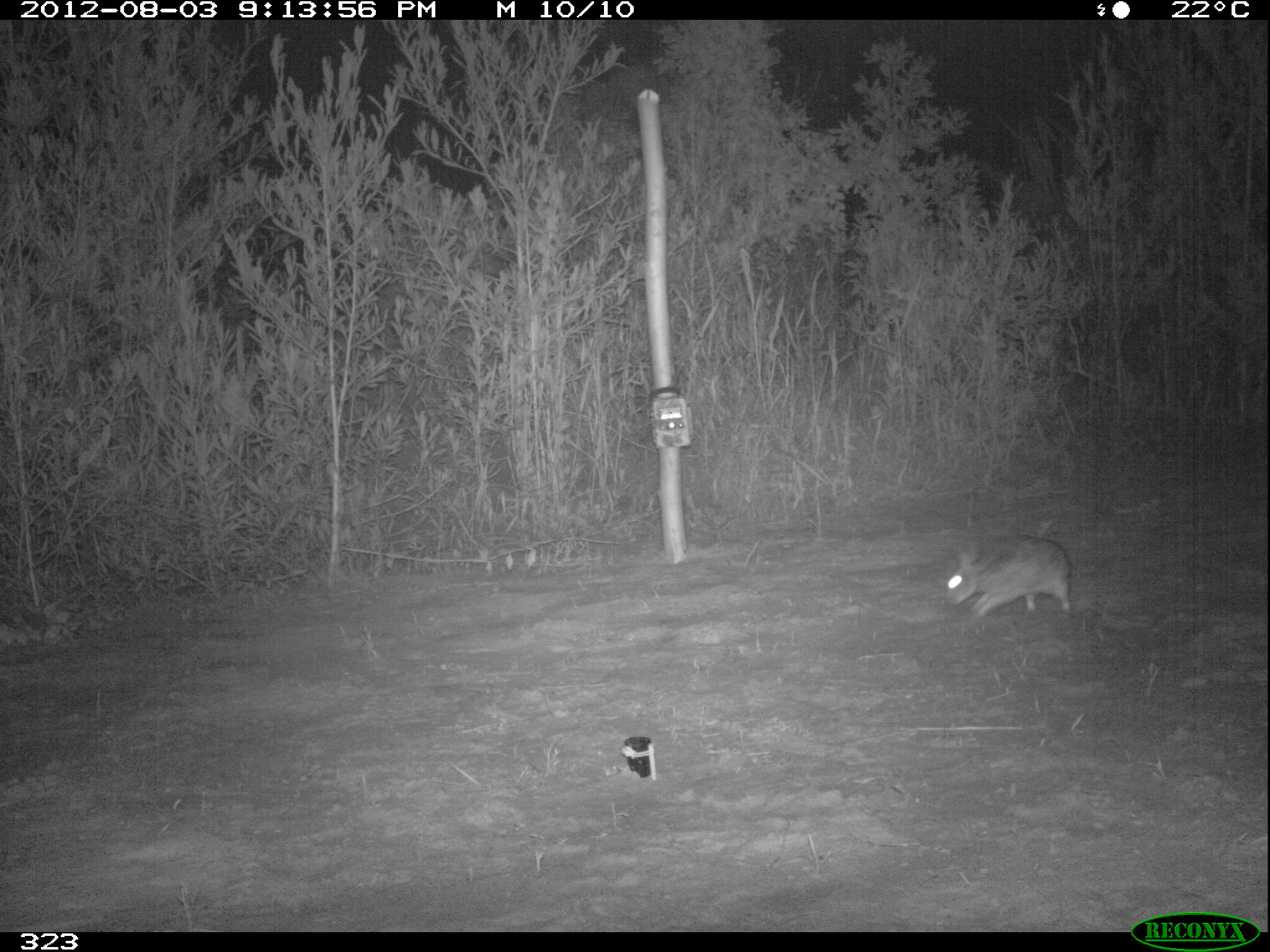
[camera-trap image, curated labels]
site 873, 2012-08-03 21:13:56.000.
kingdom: Animalia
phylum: Chordata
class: Mammalia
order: Lagomorpha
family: Leporidae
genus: Sylvilagus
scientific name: Sylvilagus brasiliensis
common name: tapeti